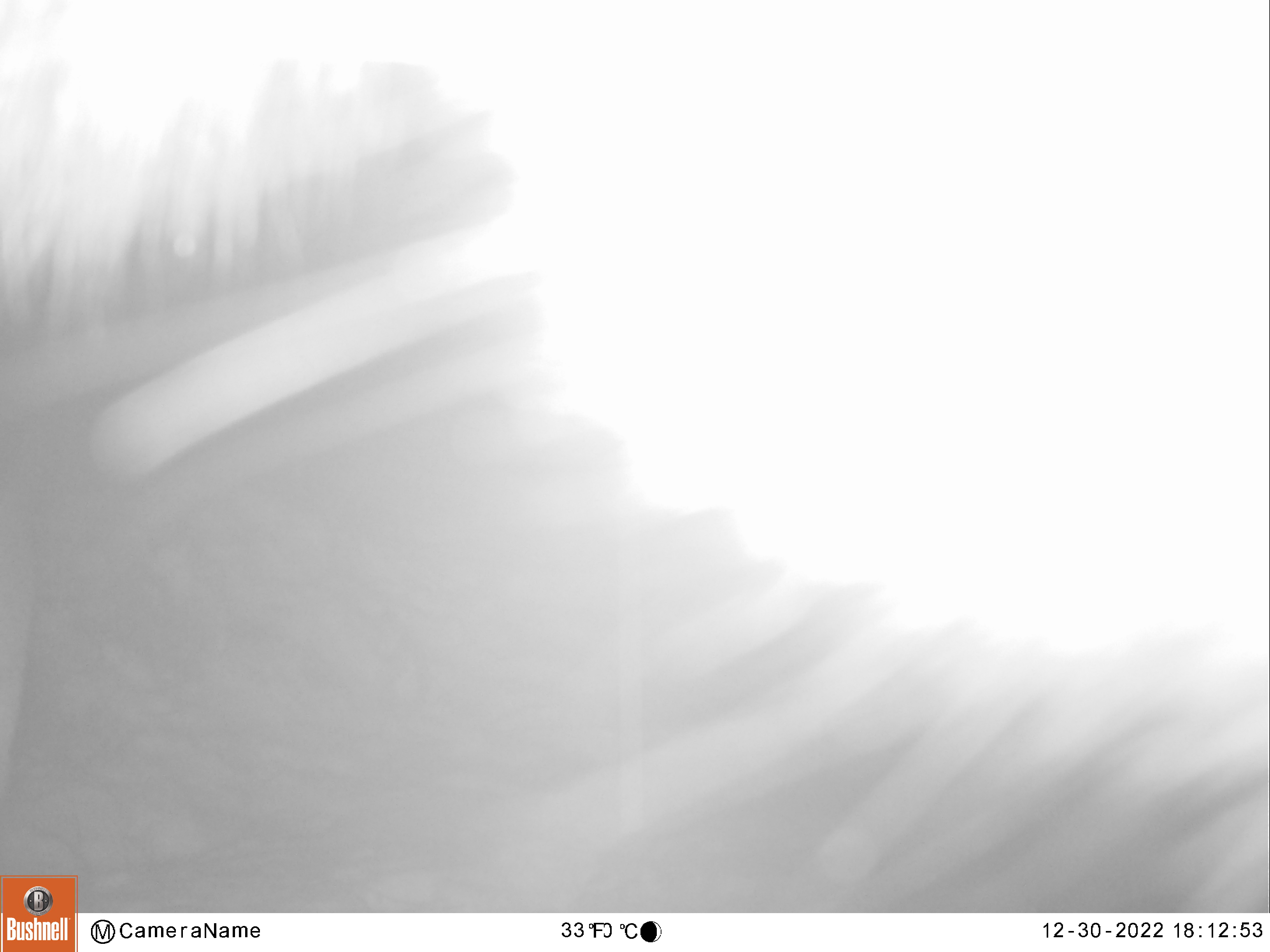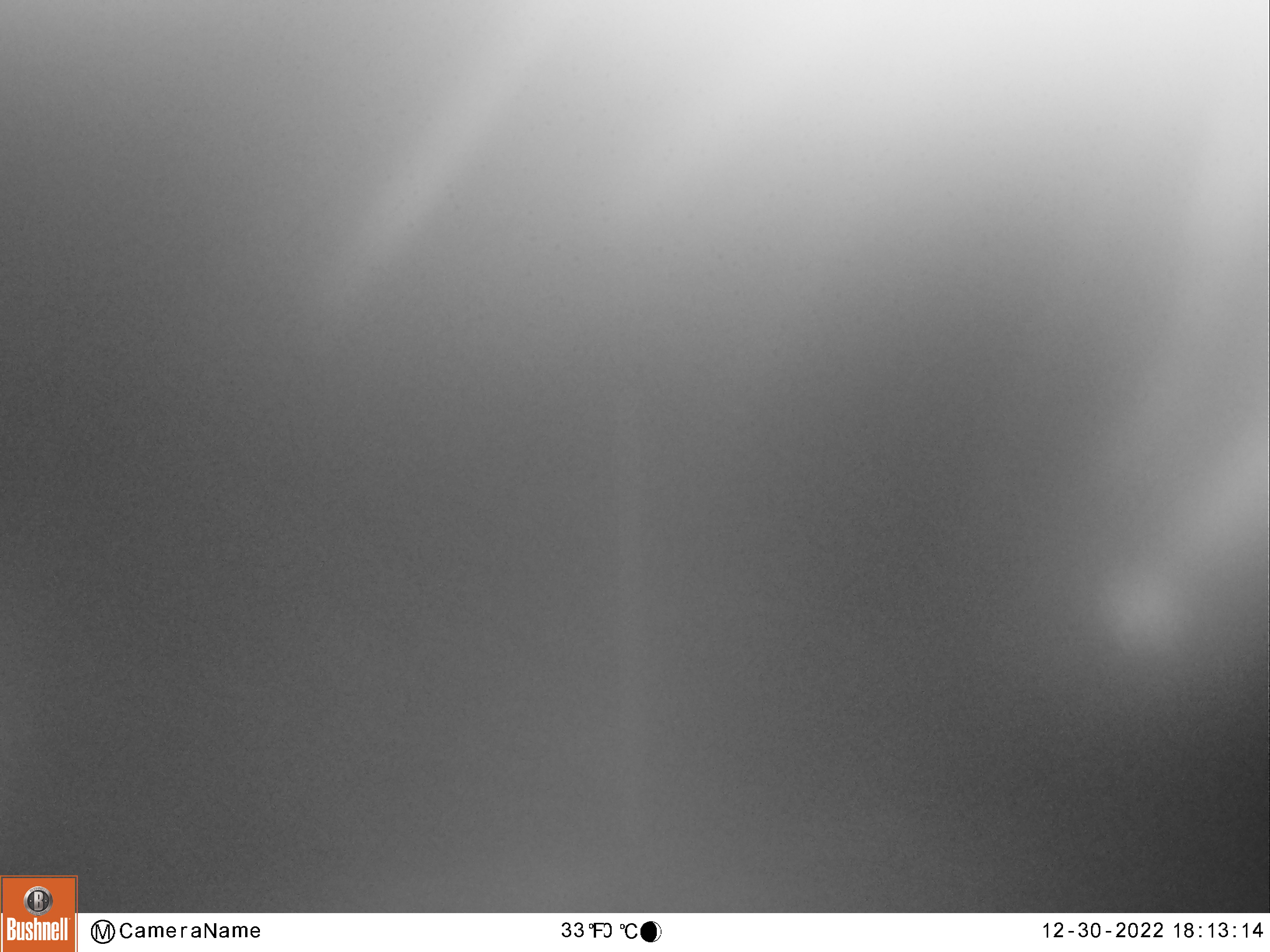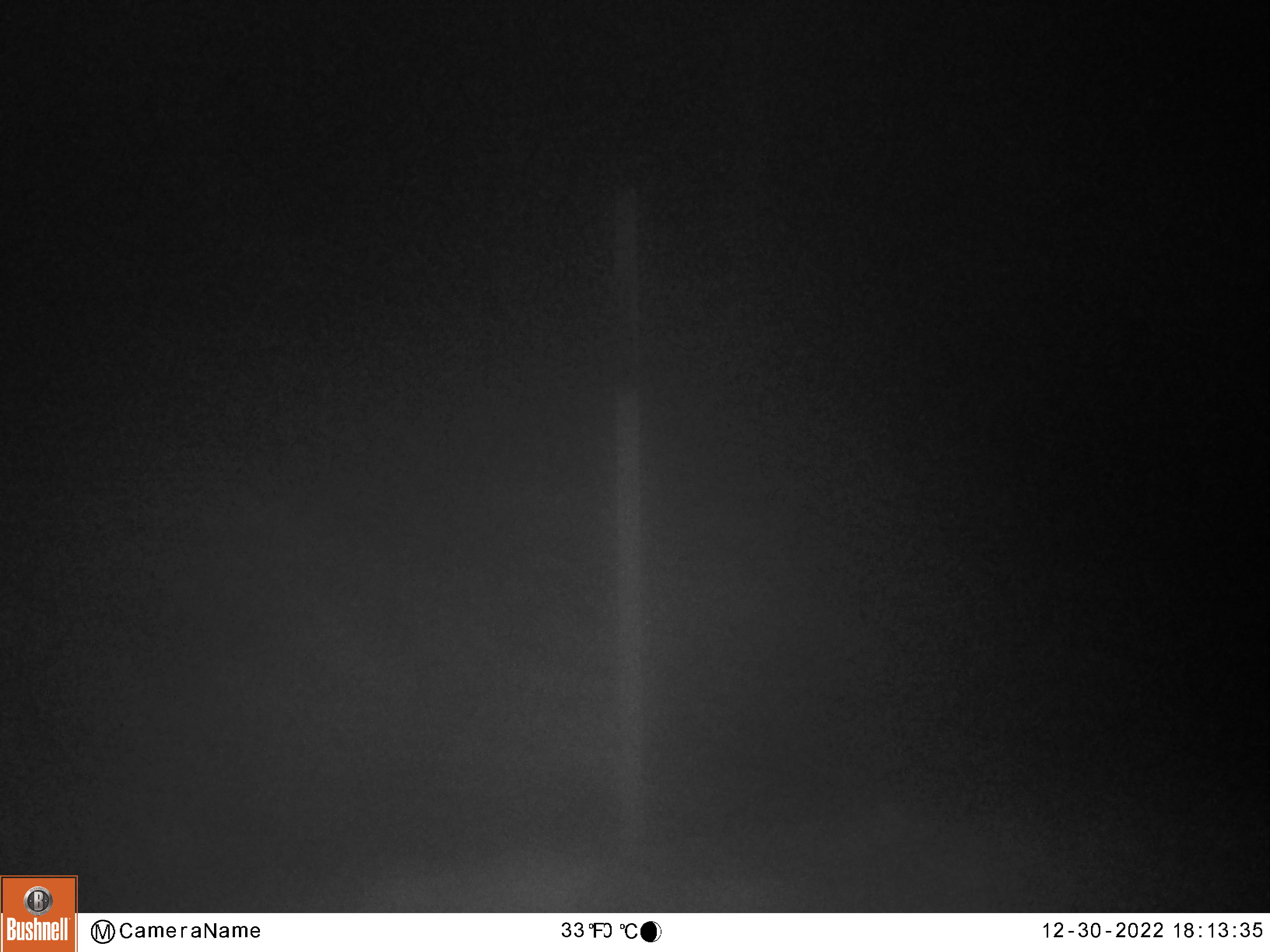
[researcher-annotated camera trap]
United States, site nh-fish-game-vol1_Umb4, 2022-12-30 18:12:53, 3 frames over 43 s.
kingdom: Animalia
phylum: Chordata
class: Mammalia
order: Artiodactyla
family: Cervidae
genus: Alces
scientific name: Alces alces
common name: moose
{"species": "moose (Alces alces)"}